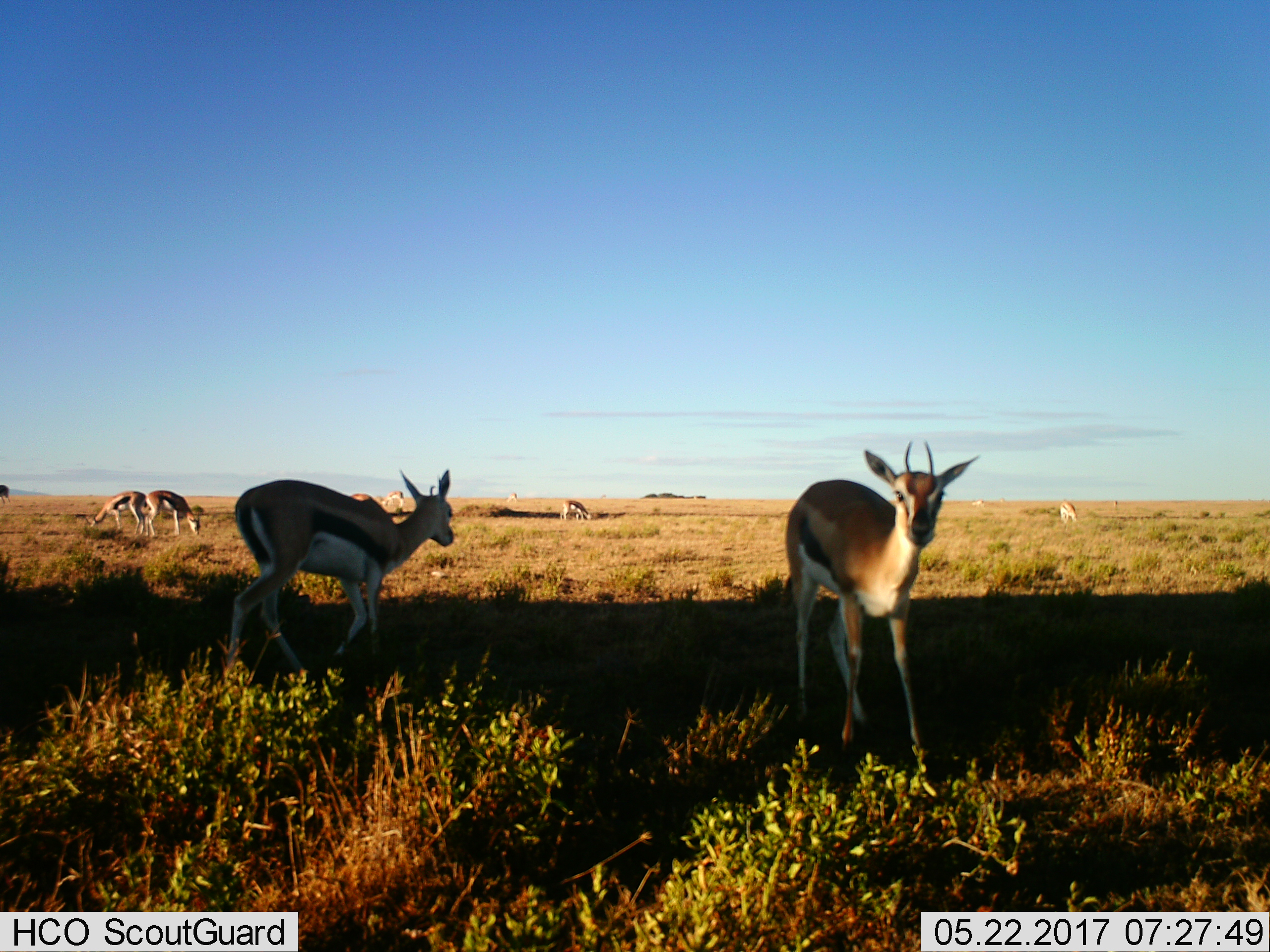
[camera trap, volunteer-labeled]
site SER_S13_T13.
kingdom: Animalia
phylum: Chordata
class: Mammalia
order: Artiodactyla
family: Bovidae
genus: Eudorcas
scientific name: Eudorcas thomsonii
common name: thomson's gazelle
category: gazellethomsons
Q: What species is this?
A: Gazellethomsons (thomson's gazelle) (Eudorcas thomsonii).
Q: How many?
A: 8.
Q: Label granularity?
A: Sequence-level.